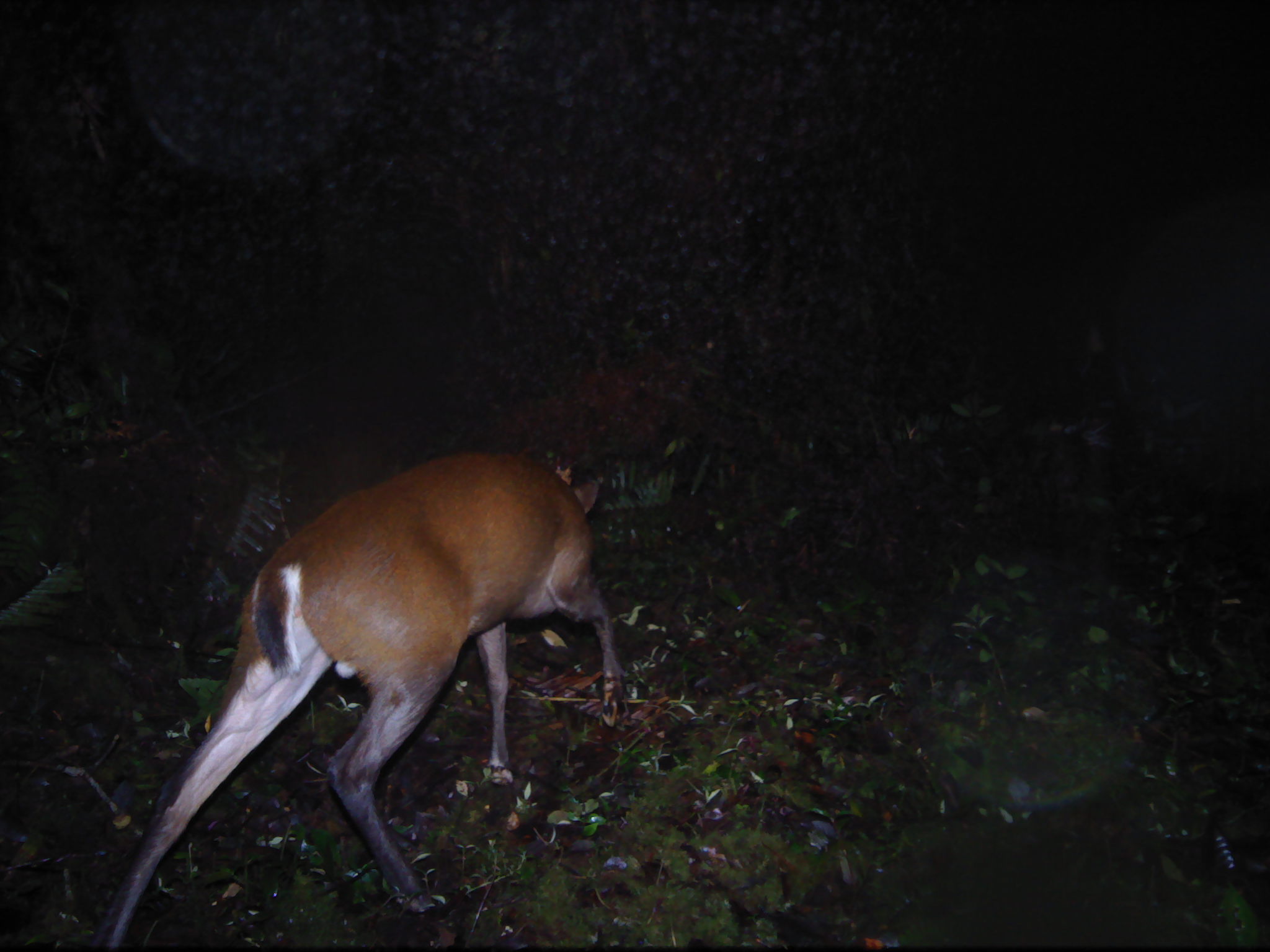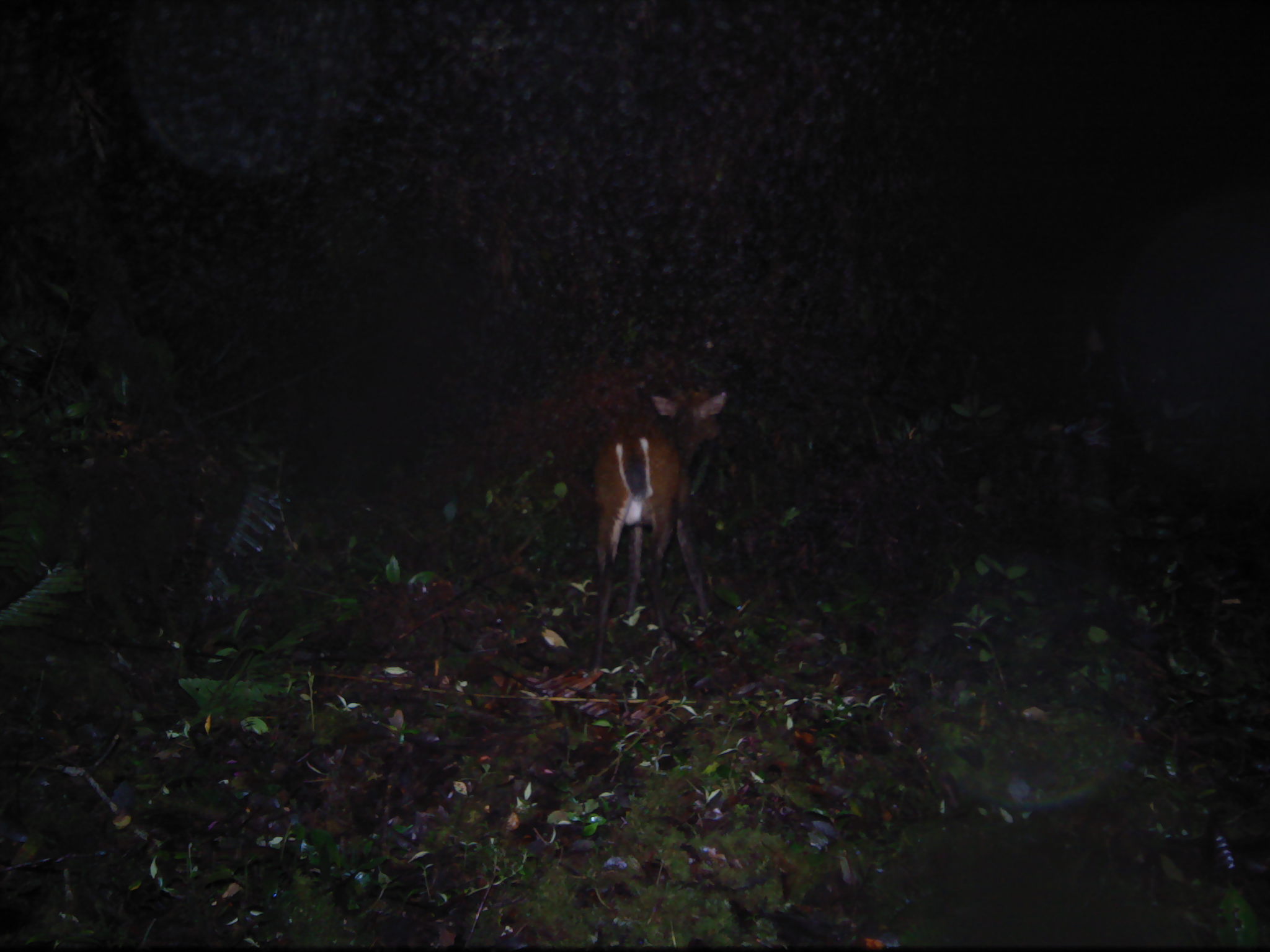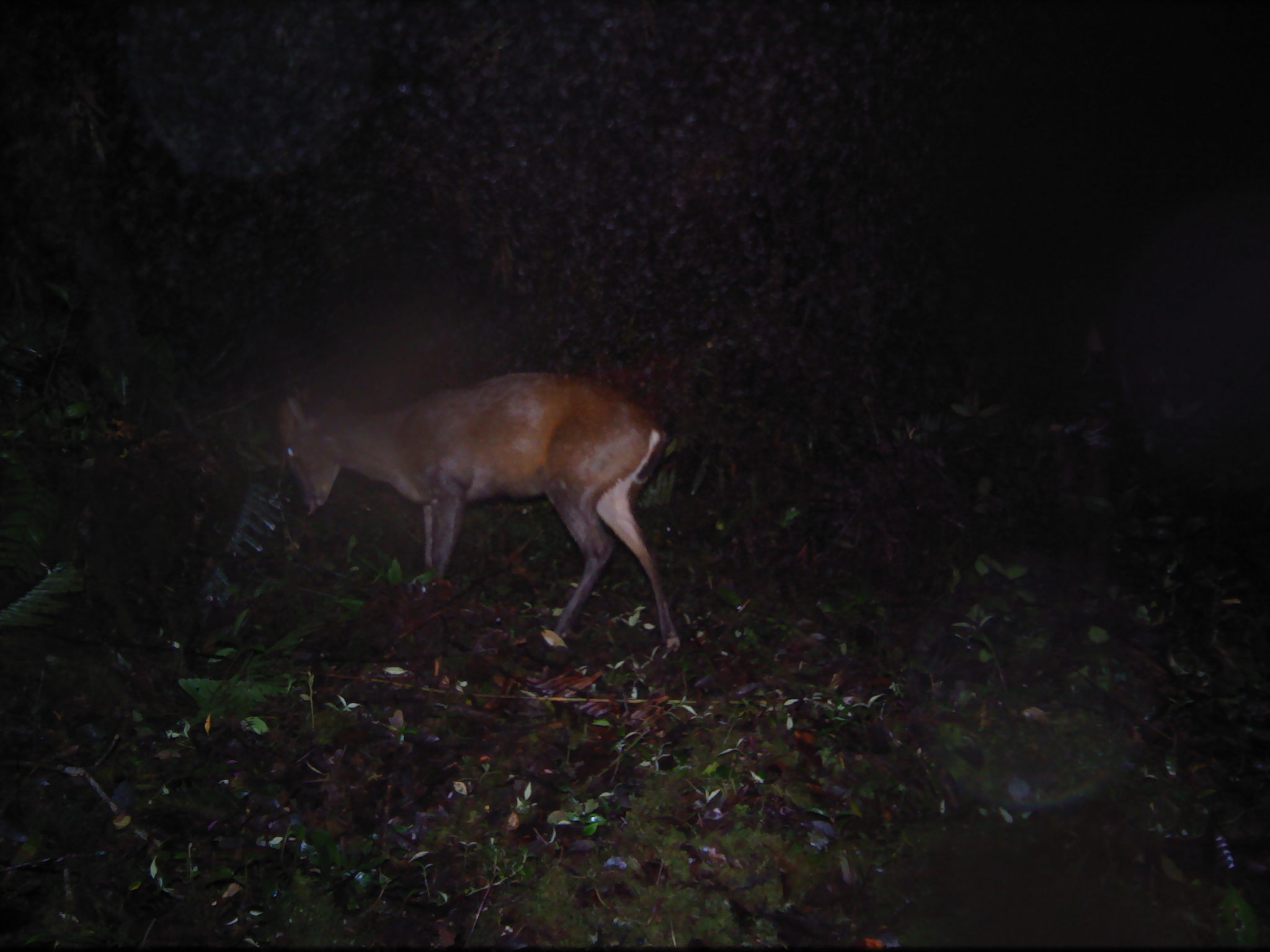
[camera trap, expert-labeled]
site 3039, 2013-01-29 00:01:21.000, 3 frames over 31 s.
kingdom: Animalia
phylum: Chordata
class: Mammalia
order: Artiodactyla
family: Cervidae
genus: Muntiacus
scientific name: Muntiacus muntjak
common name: southern red muntjac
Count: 1.